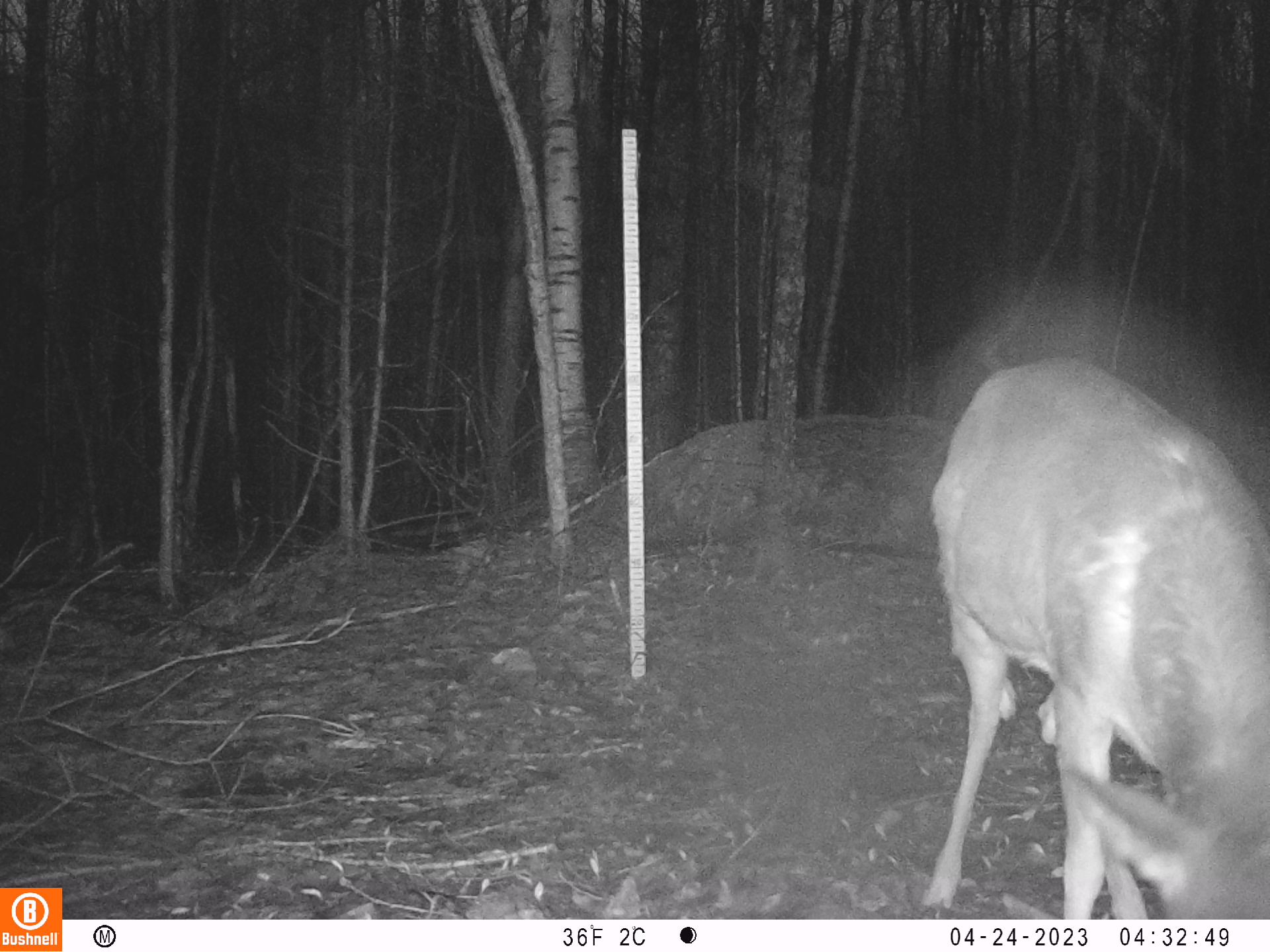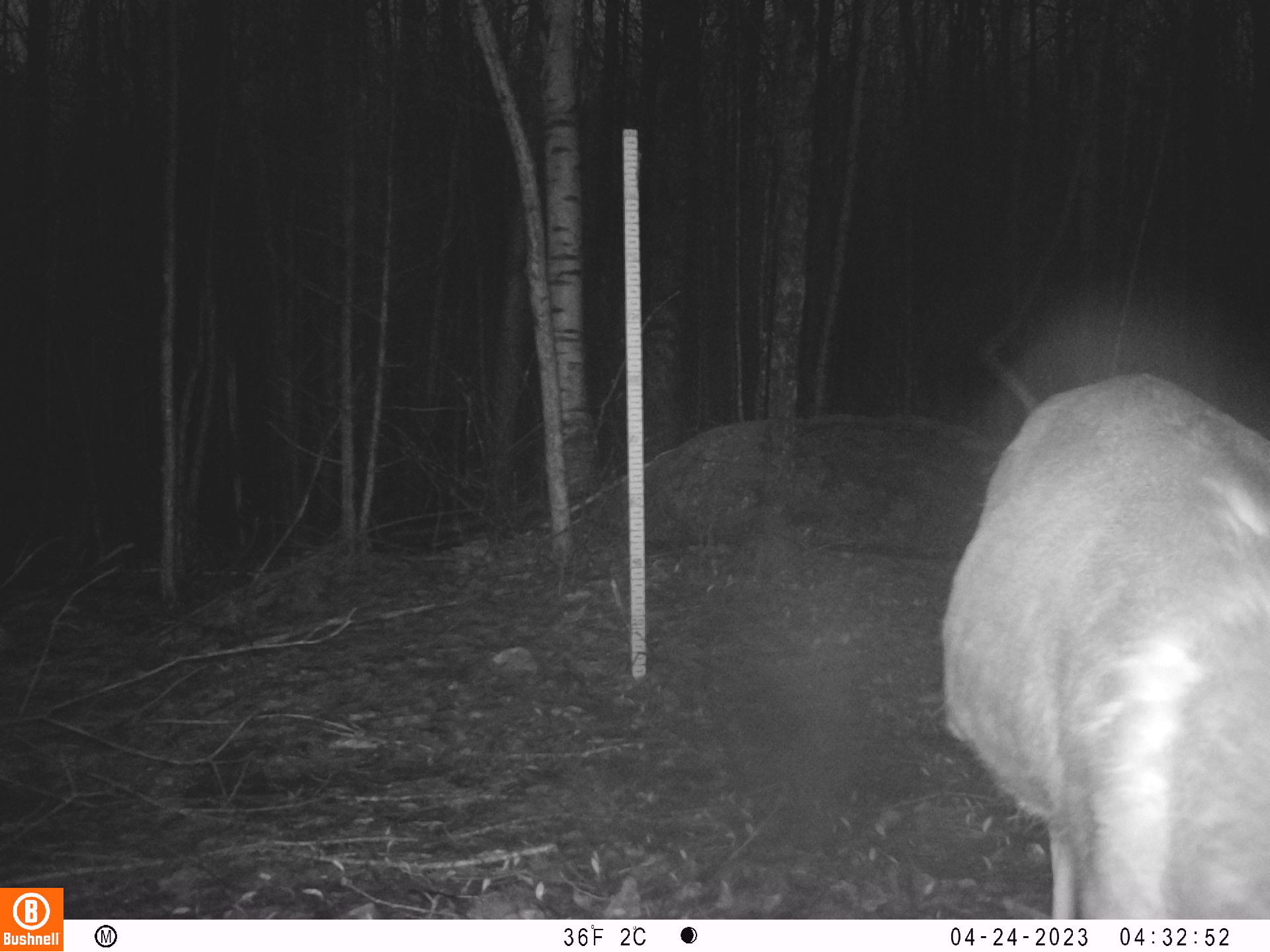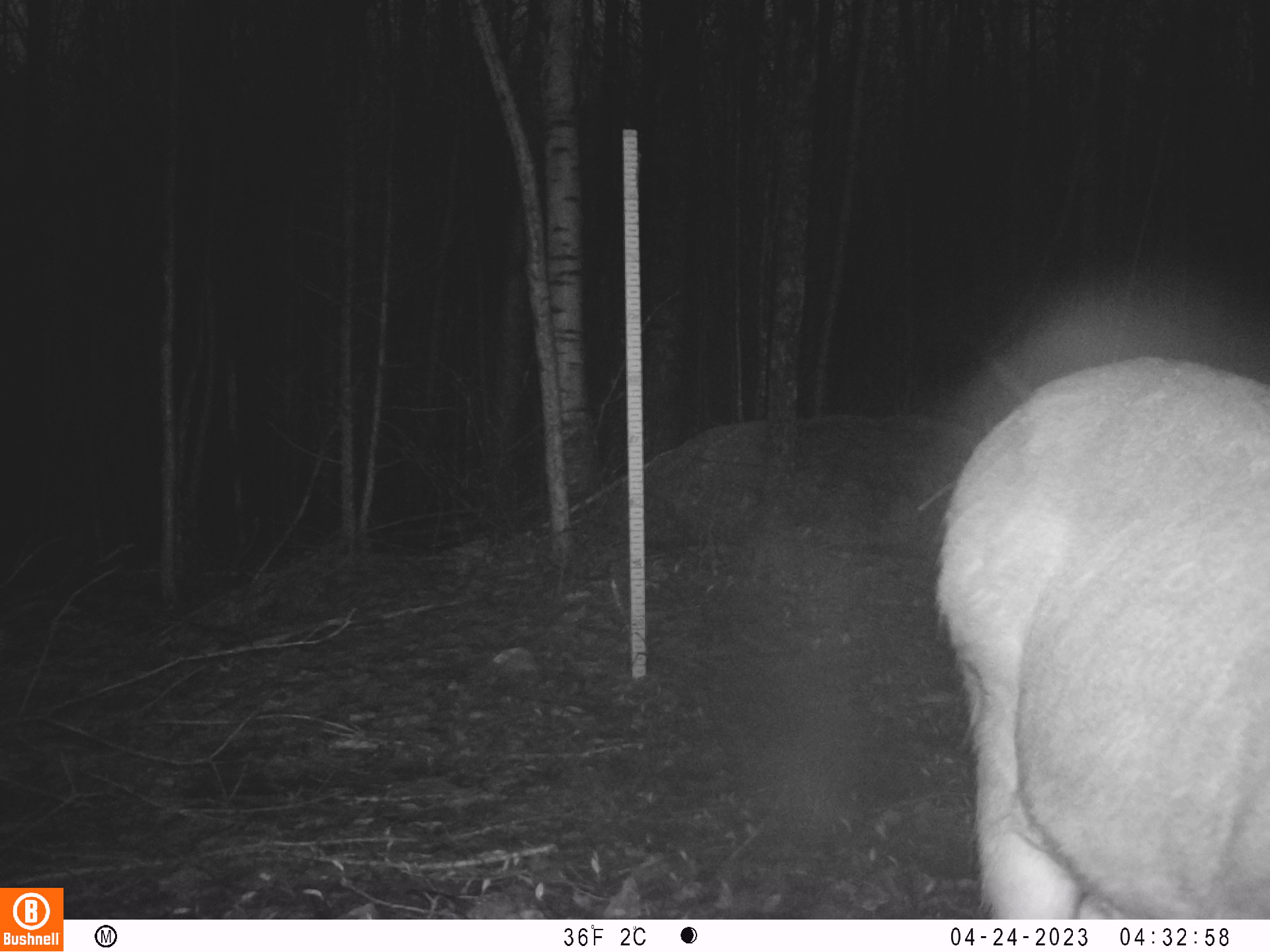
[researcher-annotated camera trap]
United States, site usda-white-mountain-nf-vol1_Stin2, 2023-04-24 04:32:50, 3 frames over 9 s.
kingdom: Animalia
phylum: Chordata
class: Mammalia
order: Artiodactyla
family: Cervidae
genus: Odocoileus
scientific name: Odocoileus virginianus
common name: white-tailed deer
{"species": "white-tailed deer (Odocoileus virginianus)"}